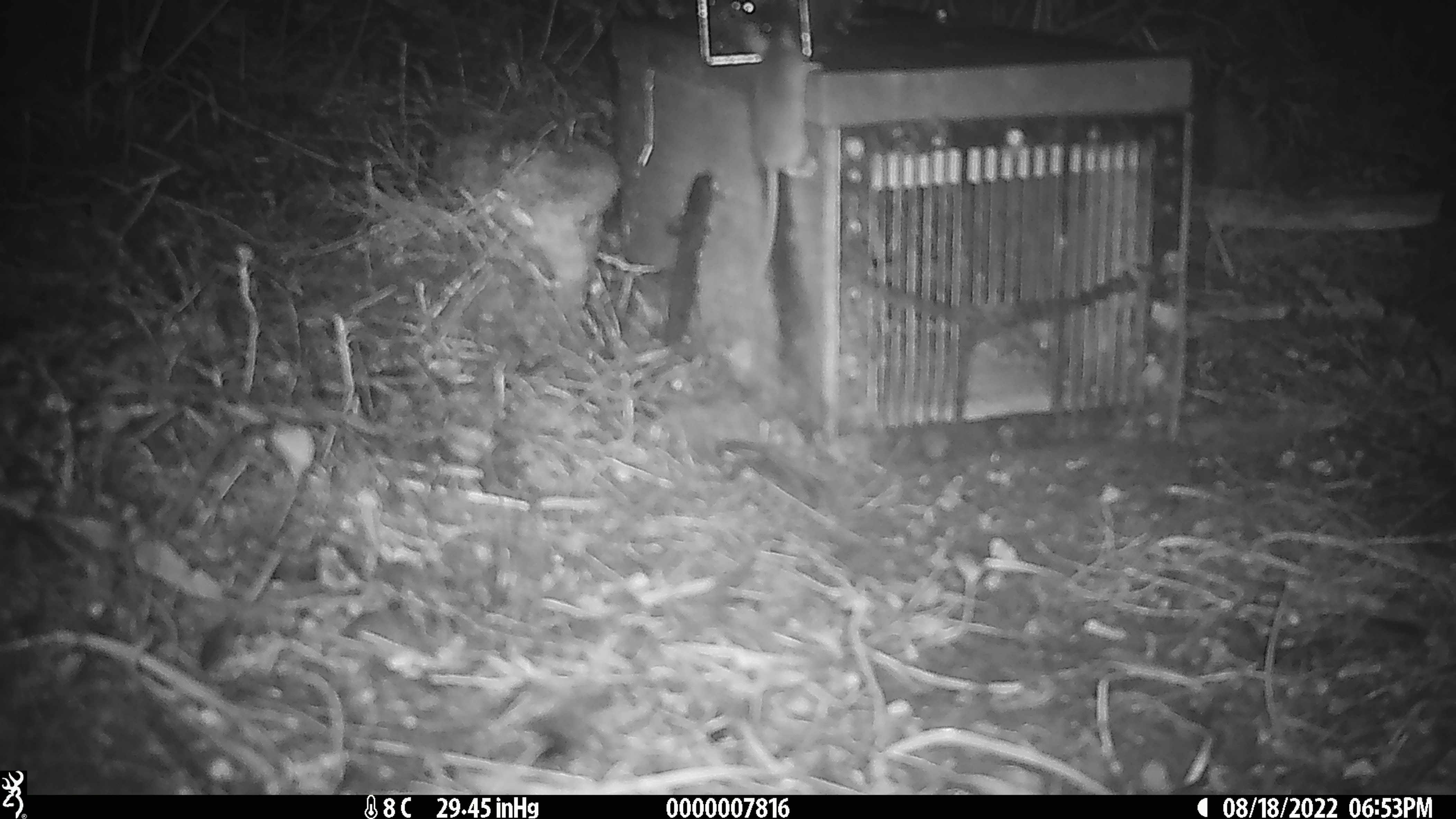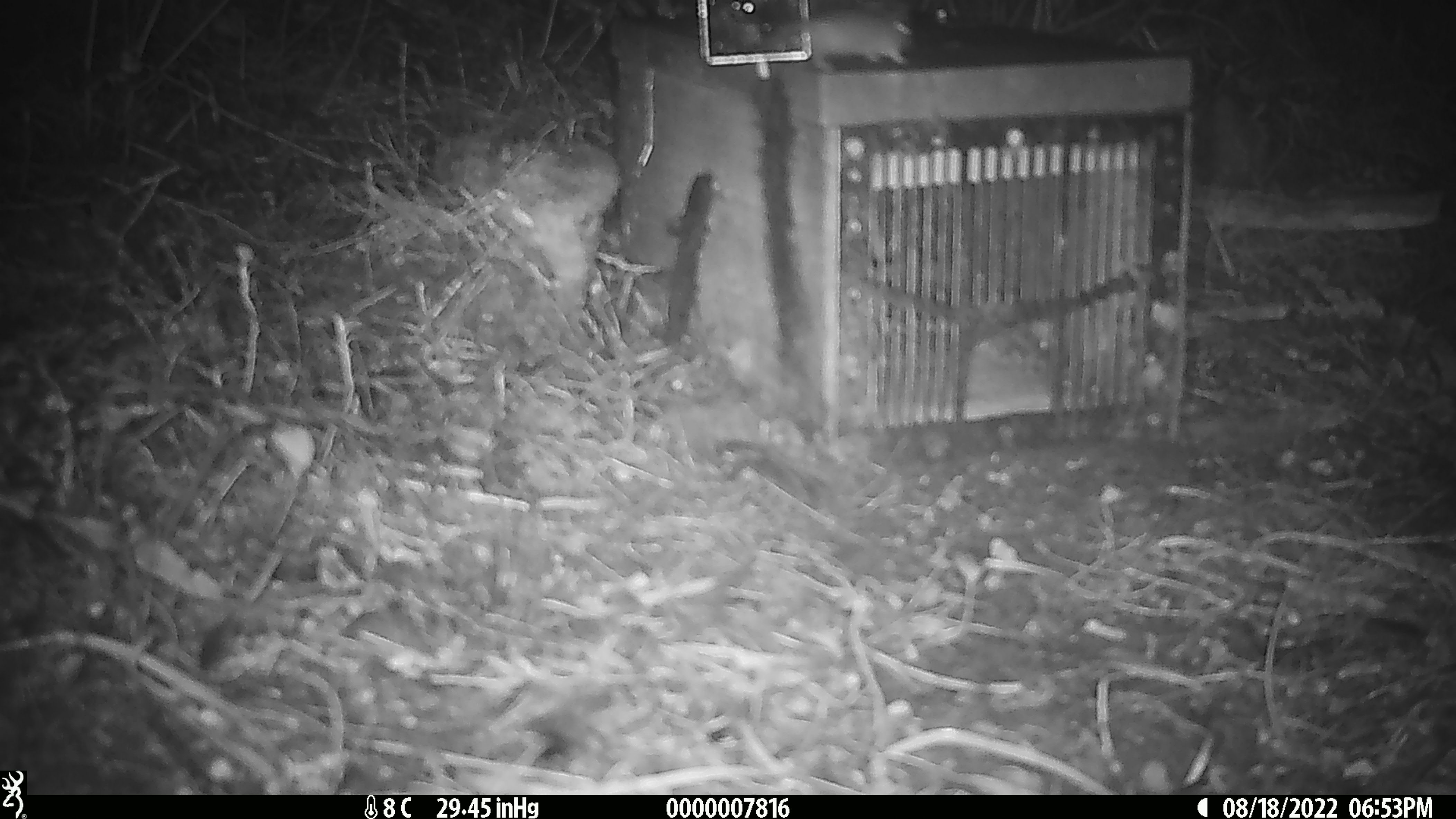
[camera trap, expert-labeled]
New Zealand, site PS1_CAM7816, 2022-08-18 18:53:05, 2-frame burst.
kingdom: Animalia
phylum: Chordata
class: Mammalia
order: Rodentia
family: Muridae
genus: Mus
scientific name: Mus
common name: mouse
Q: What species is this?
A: Mouse (Mus).